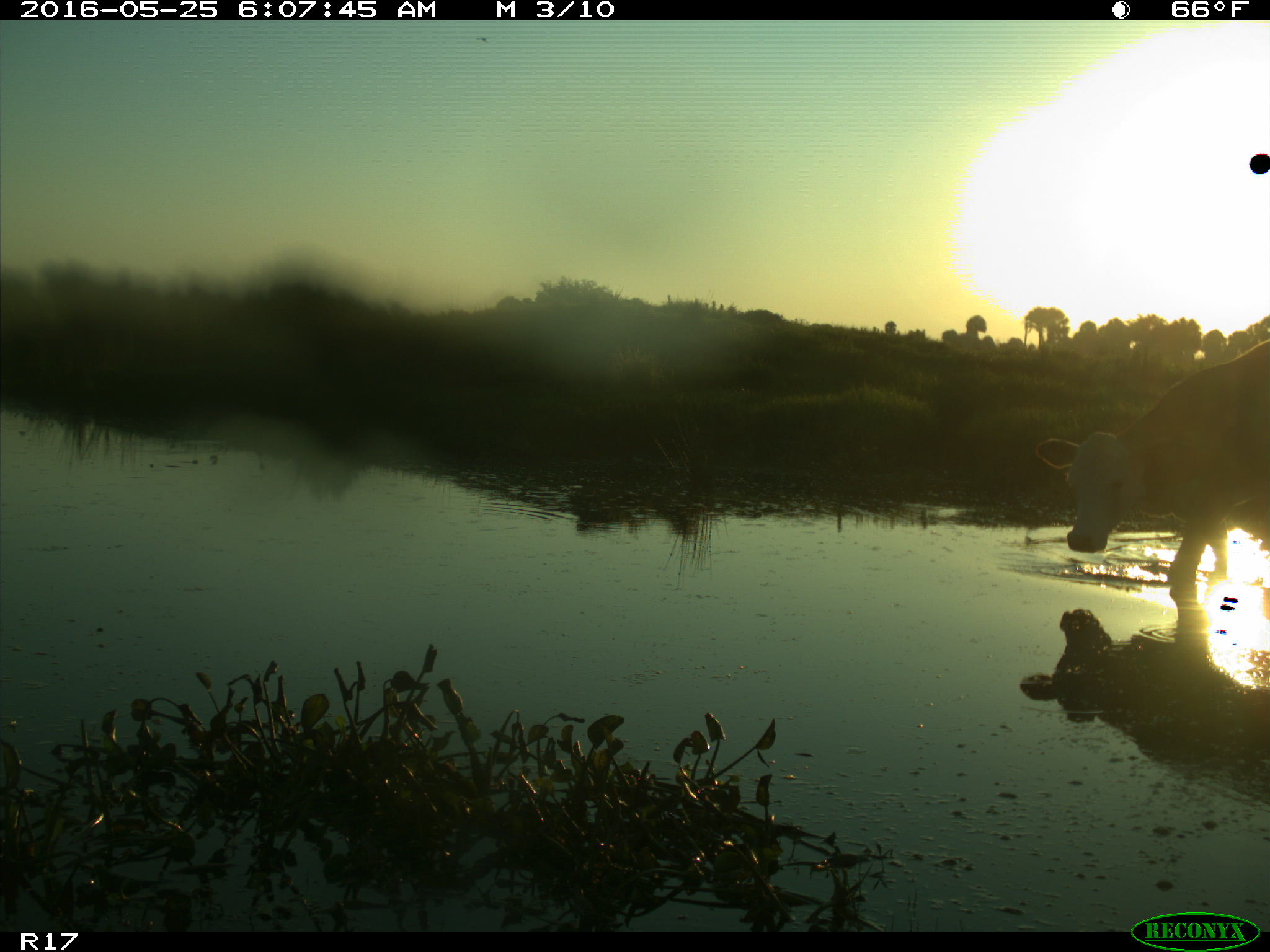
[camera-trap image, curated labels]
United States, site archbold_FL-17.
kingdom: Animalia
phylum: Chordata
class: Mammalia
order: Artiodactyla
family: Bovidae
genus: Bos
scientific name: Bos taurus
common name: domestic cow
Bos taurus (domestic cow).